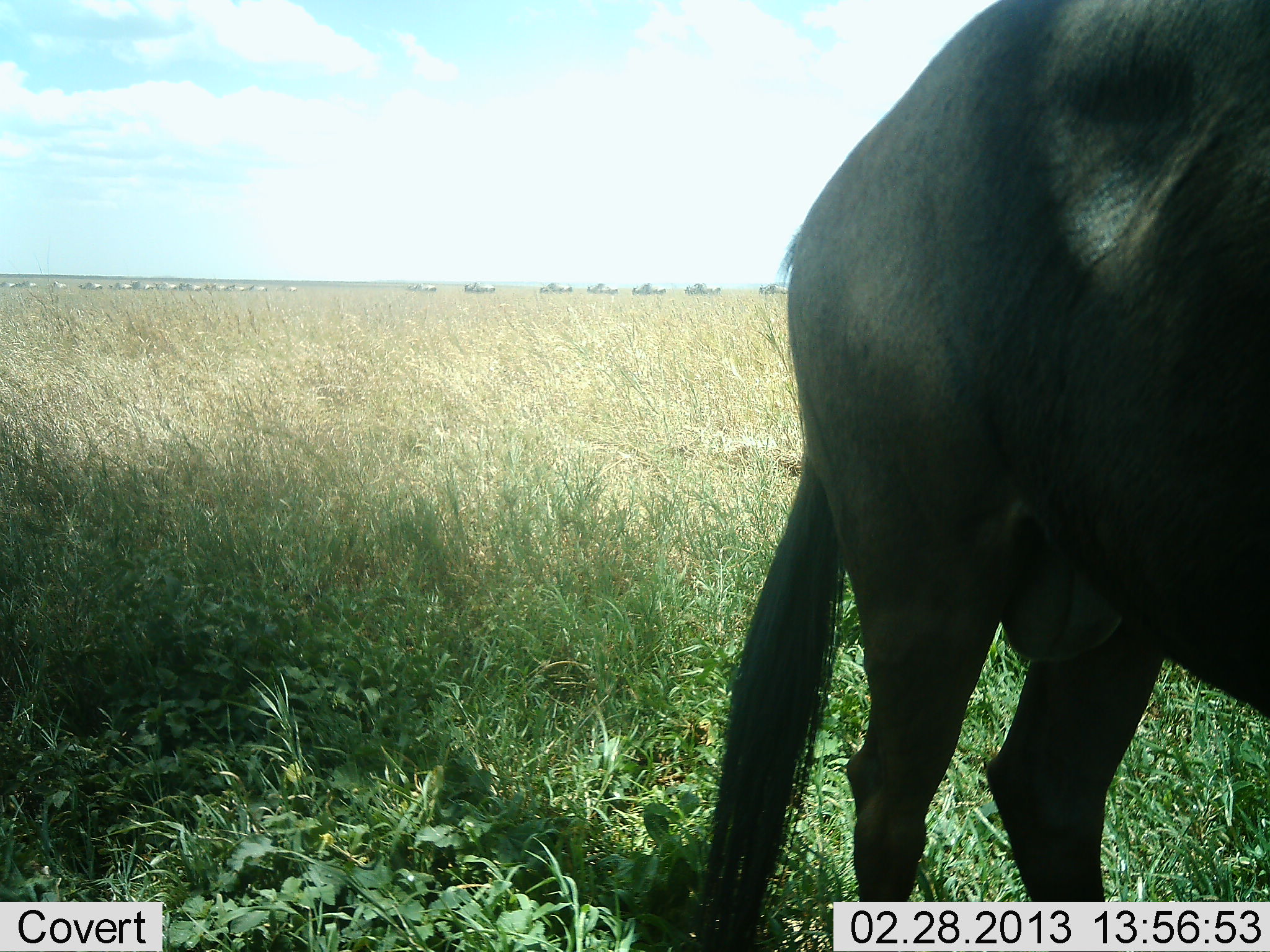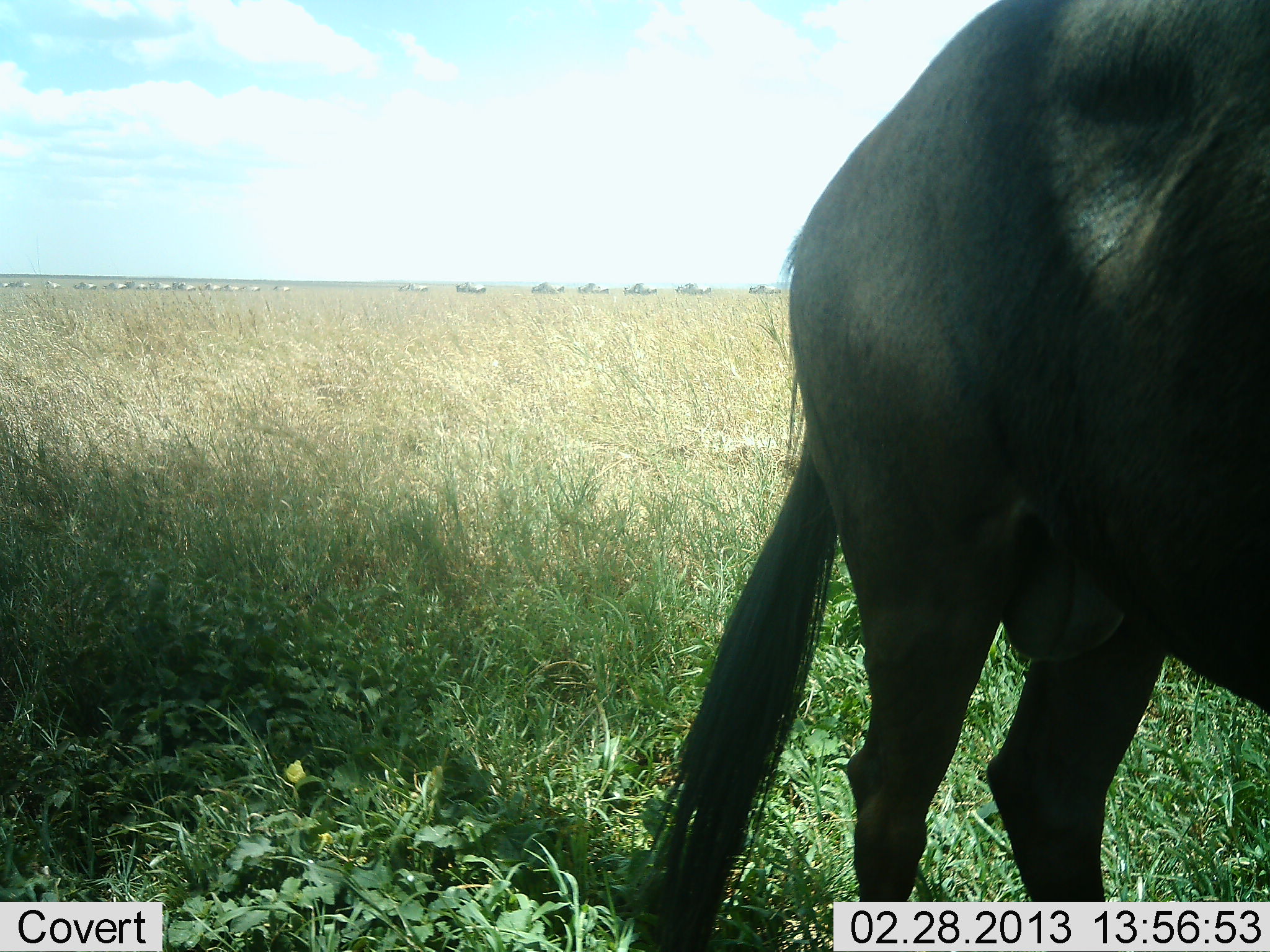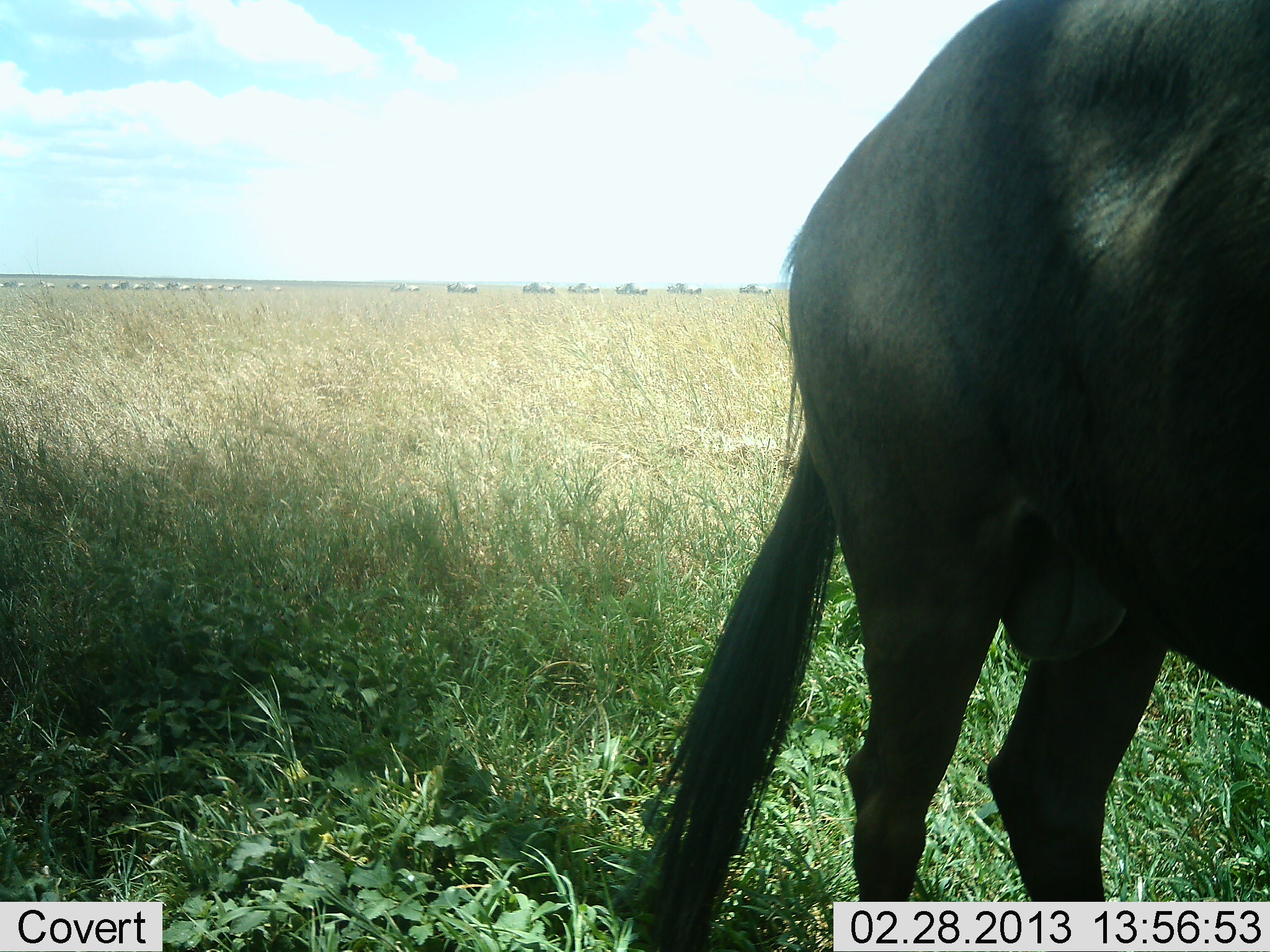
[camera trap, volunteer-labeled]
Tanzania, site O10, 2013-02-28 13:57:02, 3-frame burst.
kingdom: Animalia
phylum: Chordata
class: Mammalia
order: Artiodactyla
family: Bovidae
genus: Connochaetes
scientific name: Connochaetes taurinus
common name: blue wildebeest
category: wildebeest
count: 11-50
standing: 95%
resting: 0%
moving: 40%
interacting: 0%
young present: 0%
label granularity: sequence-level